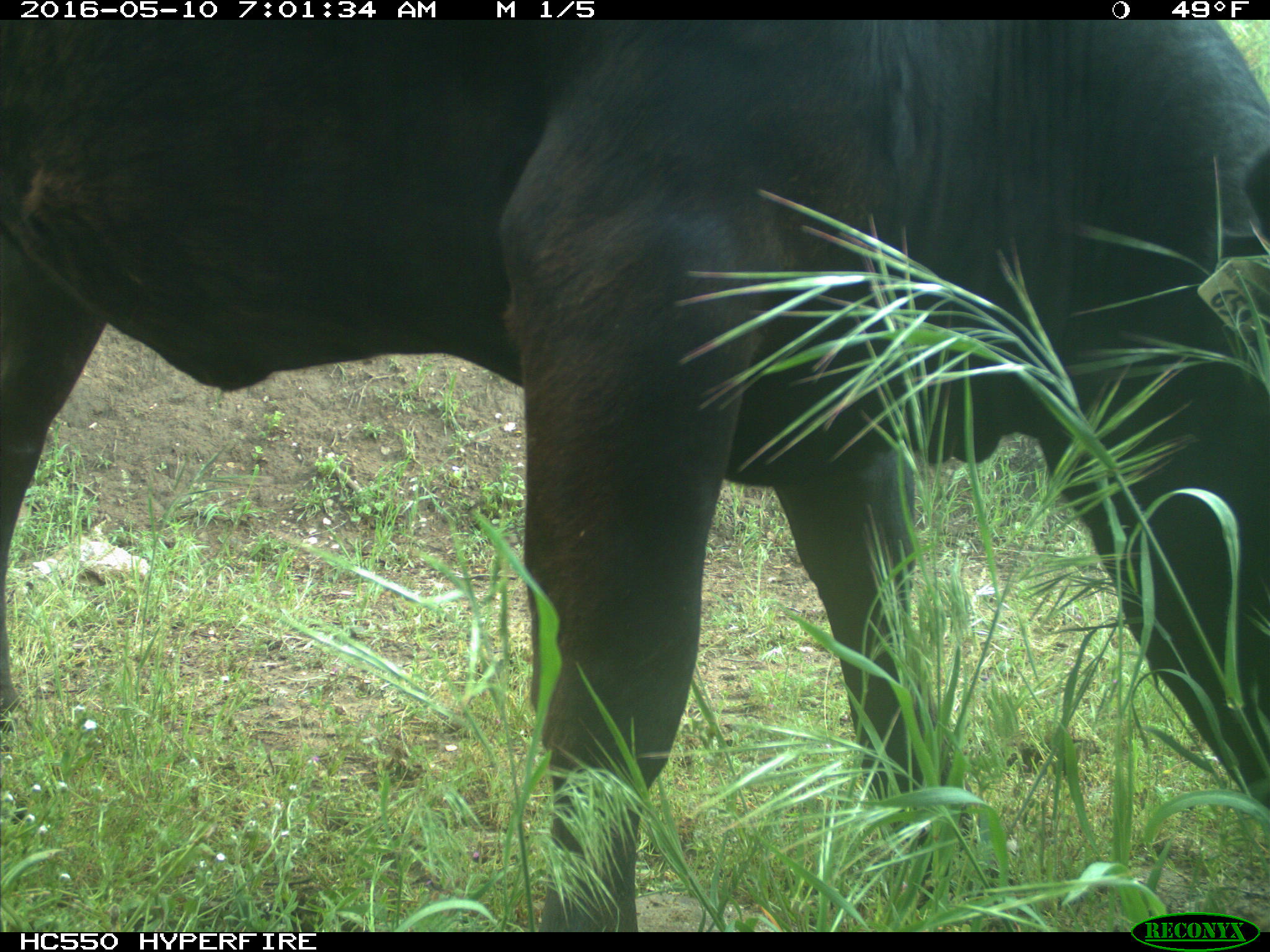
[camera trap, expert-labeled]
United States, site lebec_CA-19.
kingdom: Animalia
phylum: Chordata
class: Mammalia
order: Artiodactyla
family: Bovidae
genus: Bos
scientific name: Bos taurus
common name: domestic cow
Bos taurus (domestic cow).